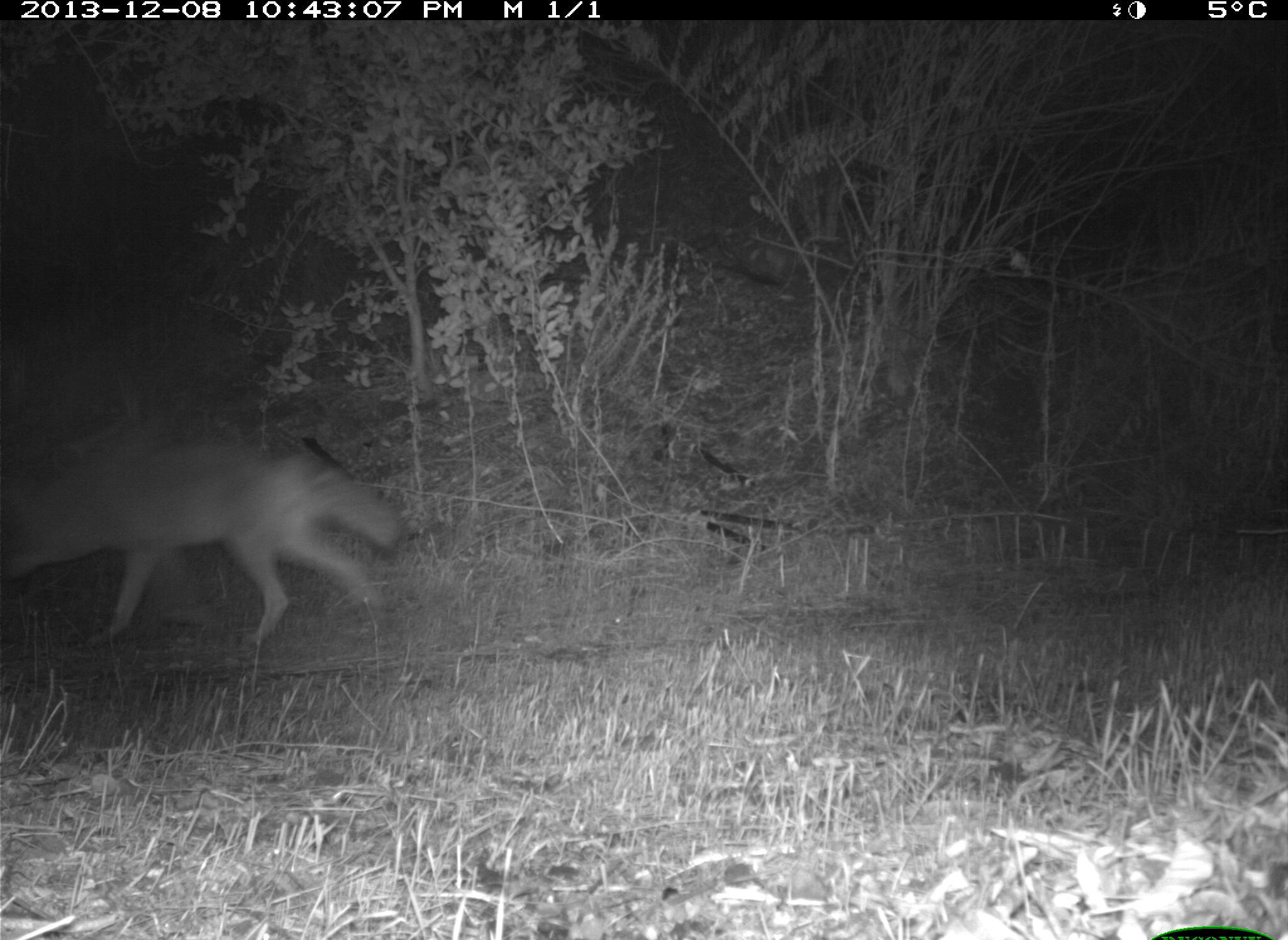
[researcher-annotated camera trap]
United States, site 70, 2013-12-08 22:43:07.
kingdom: Animalia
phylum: Chordata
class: Mammalia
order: Carnivora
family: Canidae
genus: Canis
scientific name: Canis latrans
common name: coyote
Coyote (Canis latrans).